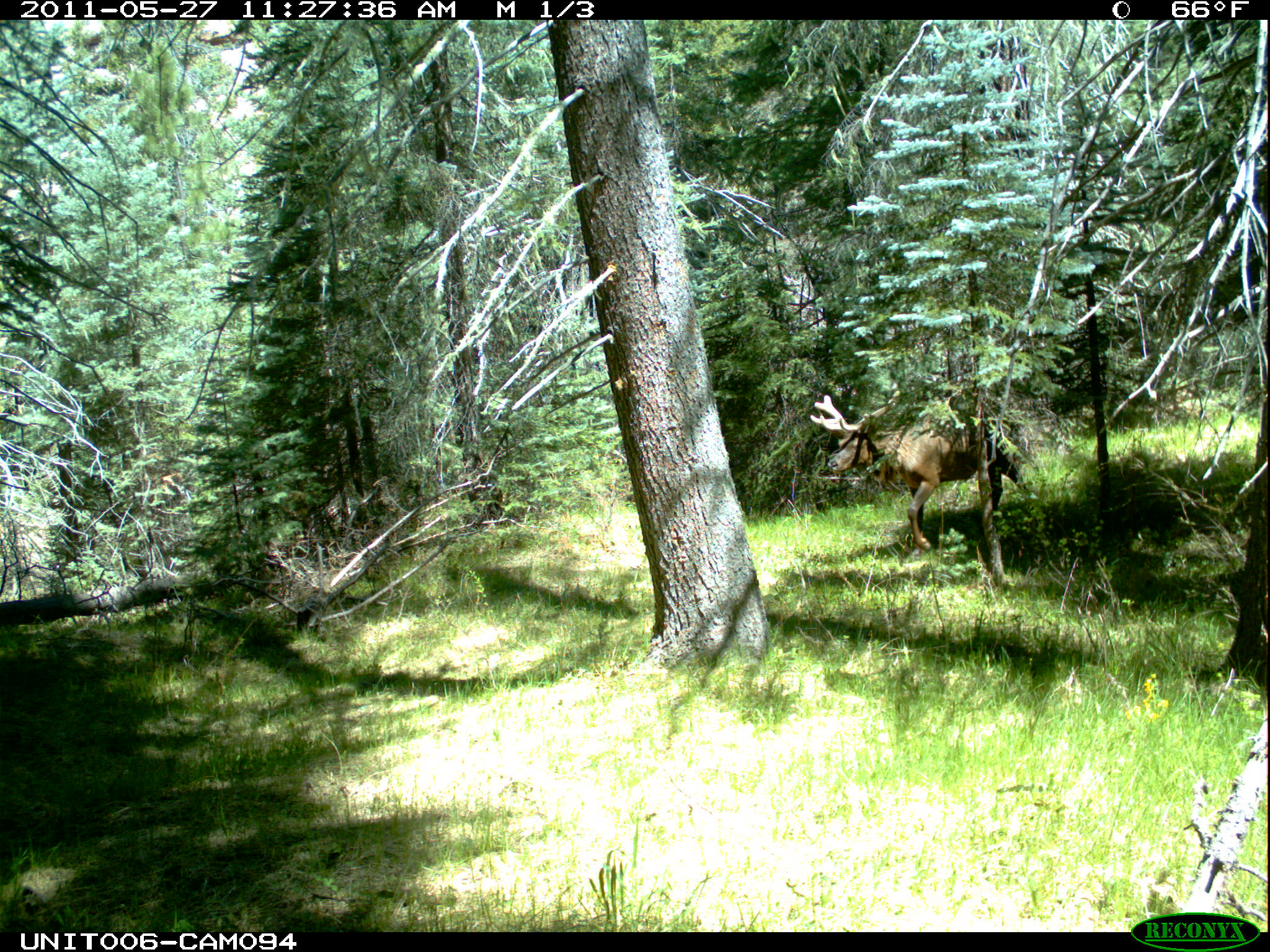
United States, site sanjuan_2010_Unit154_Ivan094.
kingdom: Animalia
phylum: Chordata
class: Mammalia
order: Artiodactyla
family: Cervidae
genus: Cervus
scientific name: Cervus elaphus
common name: red deer